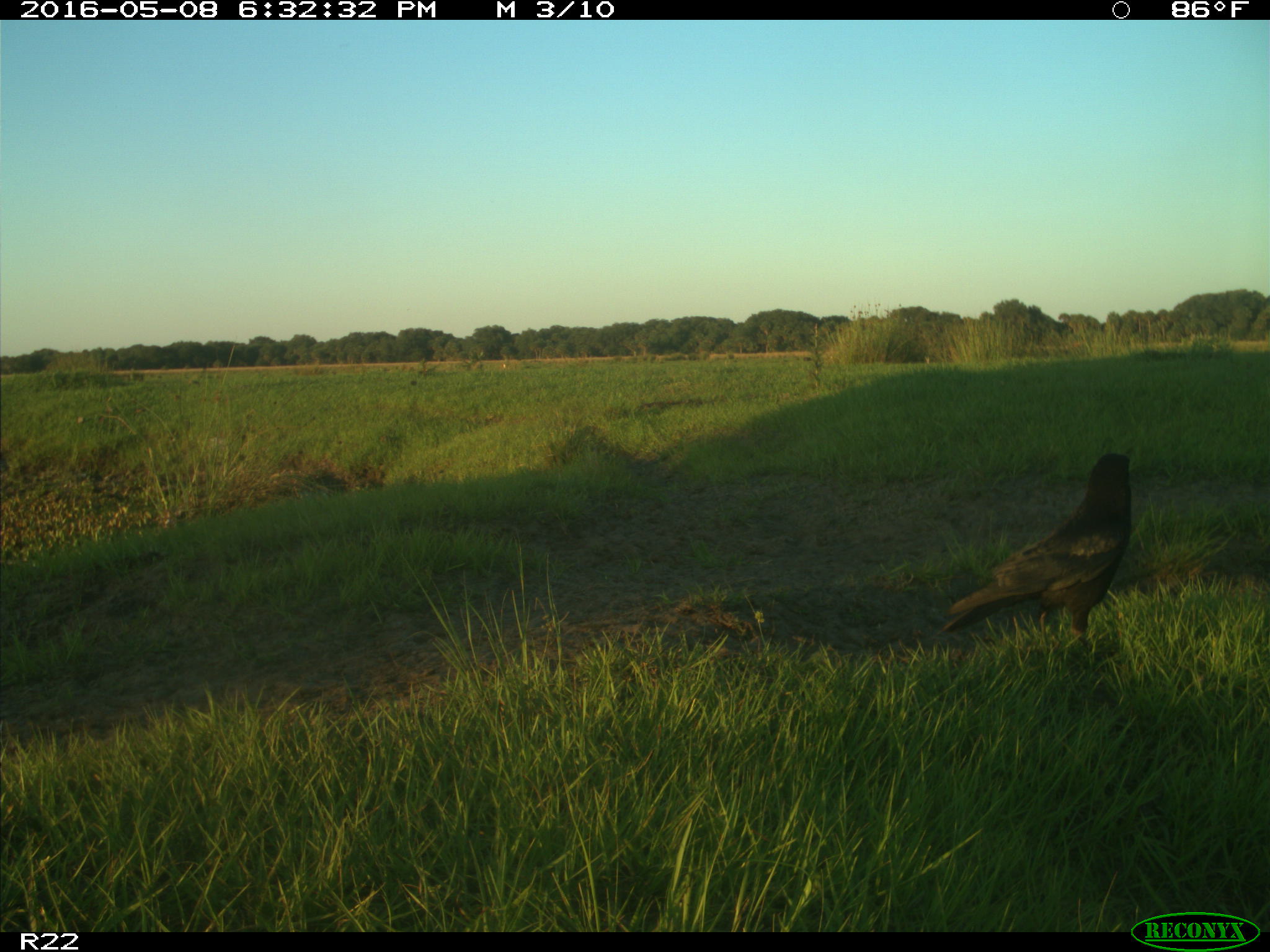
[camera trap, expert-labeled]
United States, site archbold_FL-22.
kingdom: Animalia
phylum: Chordata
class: Aves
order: Passeriformes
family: Corvidae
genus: Corvus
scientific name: Corvus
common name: crows and ravens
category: unidentified corvus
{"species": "unidentified corvus (crows and ravens) (Corvus)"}